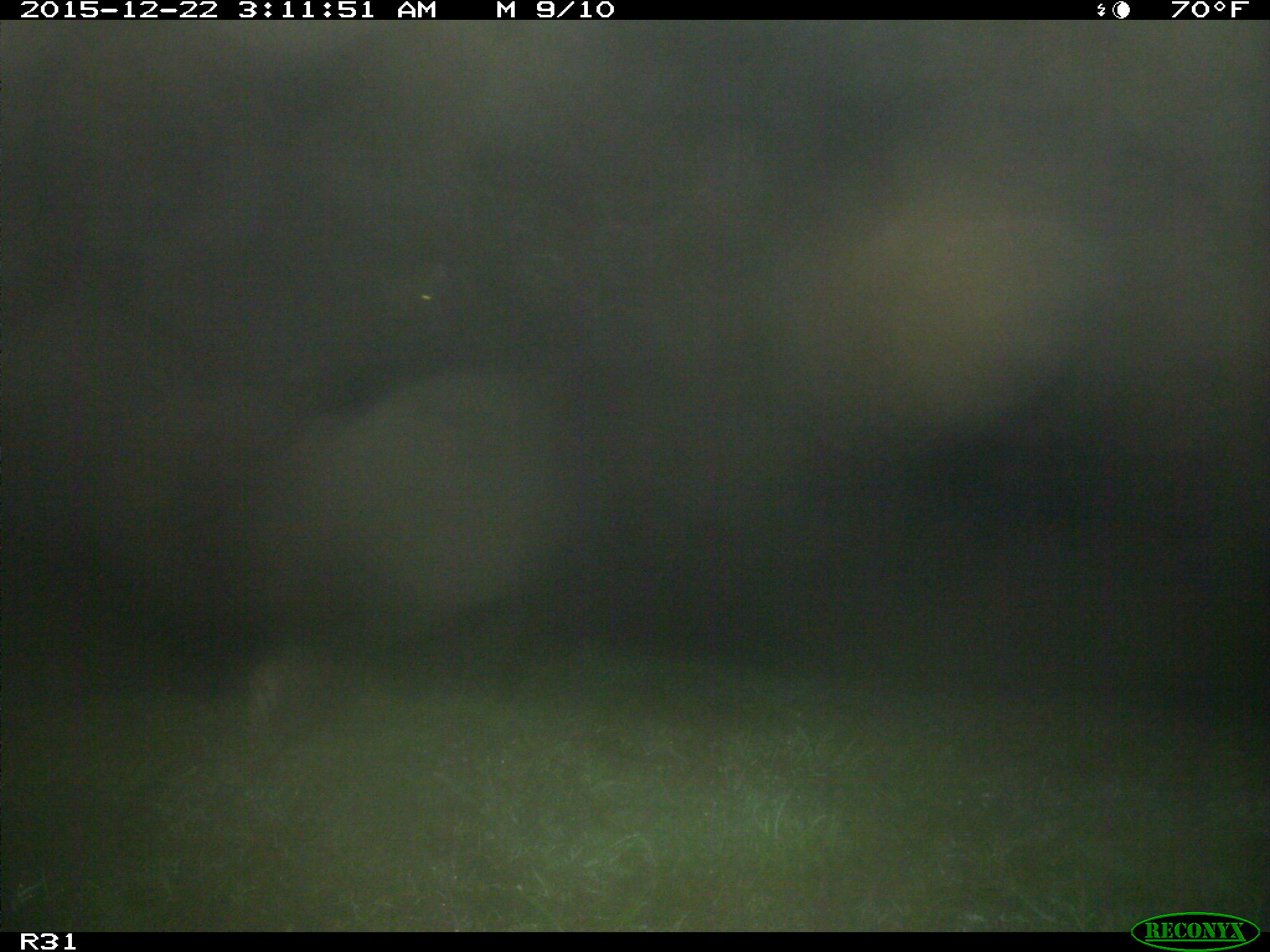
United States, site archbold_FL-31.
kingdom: Animalia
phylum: Chordata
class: Mammalia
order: Artiodactyla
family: Bovidae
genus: Bos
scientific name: Bos taurus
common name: domestic cow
Bos taurus (domestic cow).